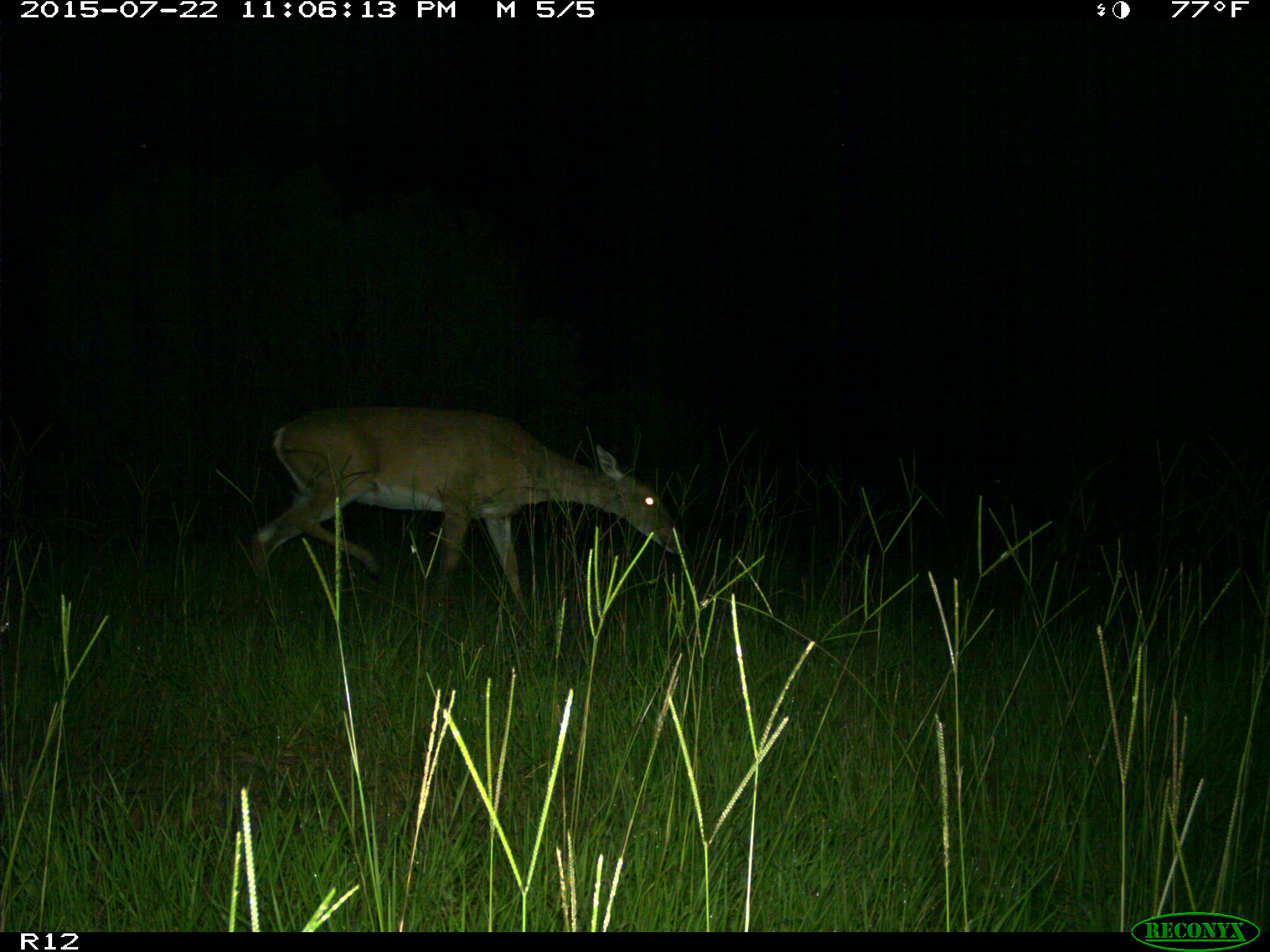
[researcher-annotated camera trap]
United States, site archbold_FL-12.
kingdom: Animalia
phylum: Chordata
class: Mammalia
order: Artiodactyla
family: Cervidae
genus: Odocoileus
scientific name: Odocoileus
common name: deer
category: unidentified deer